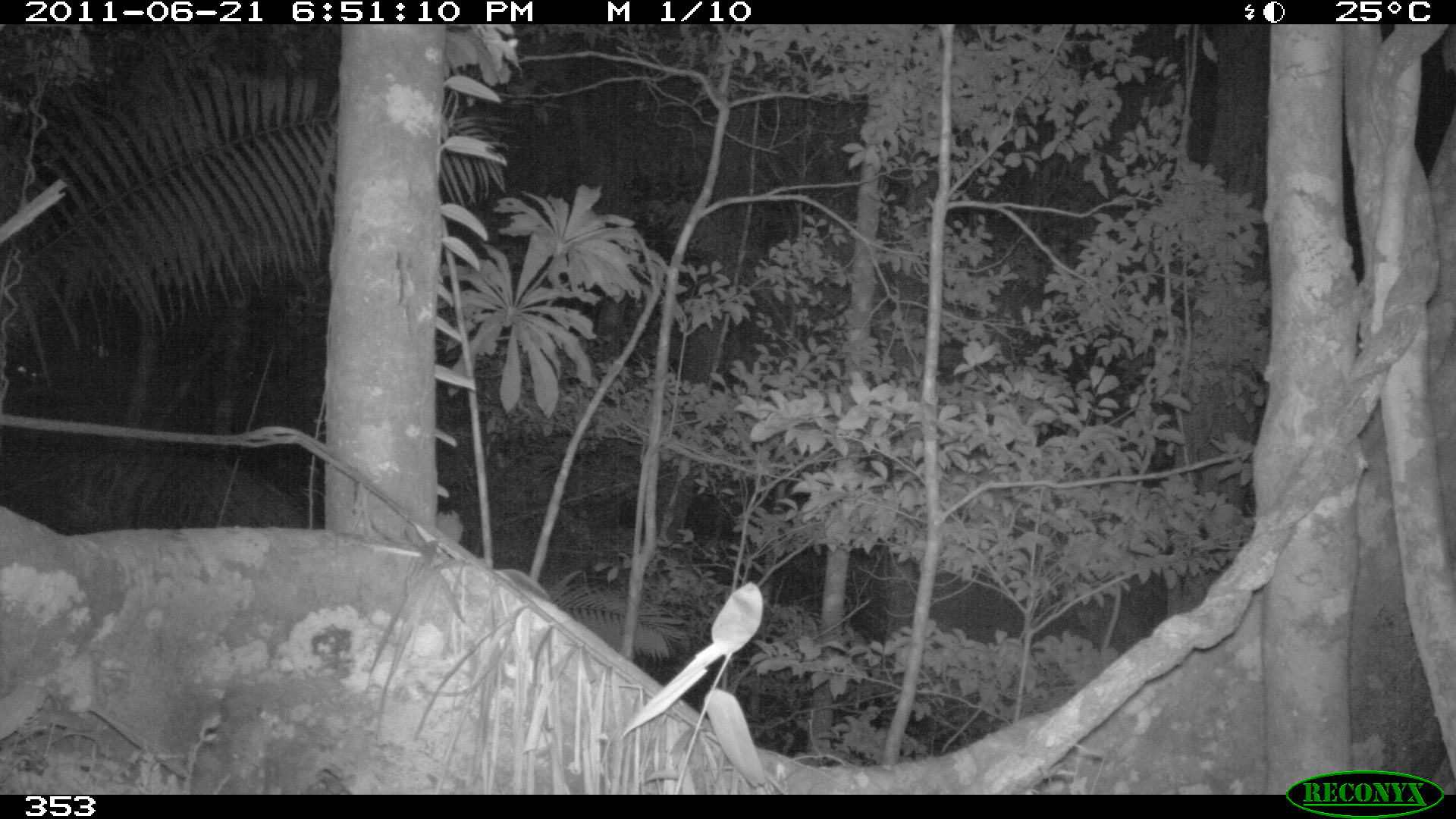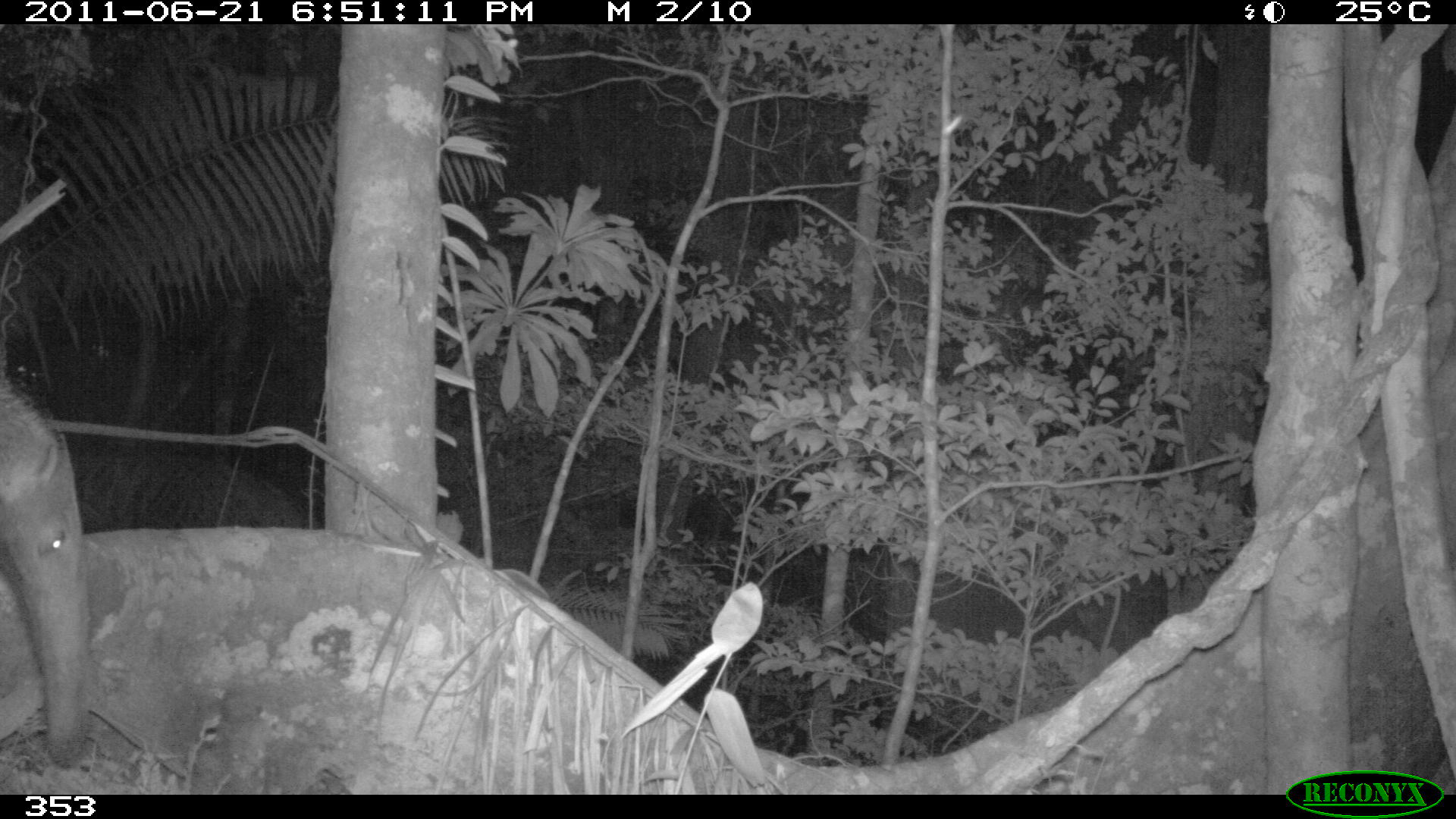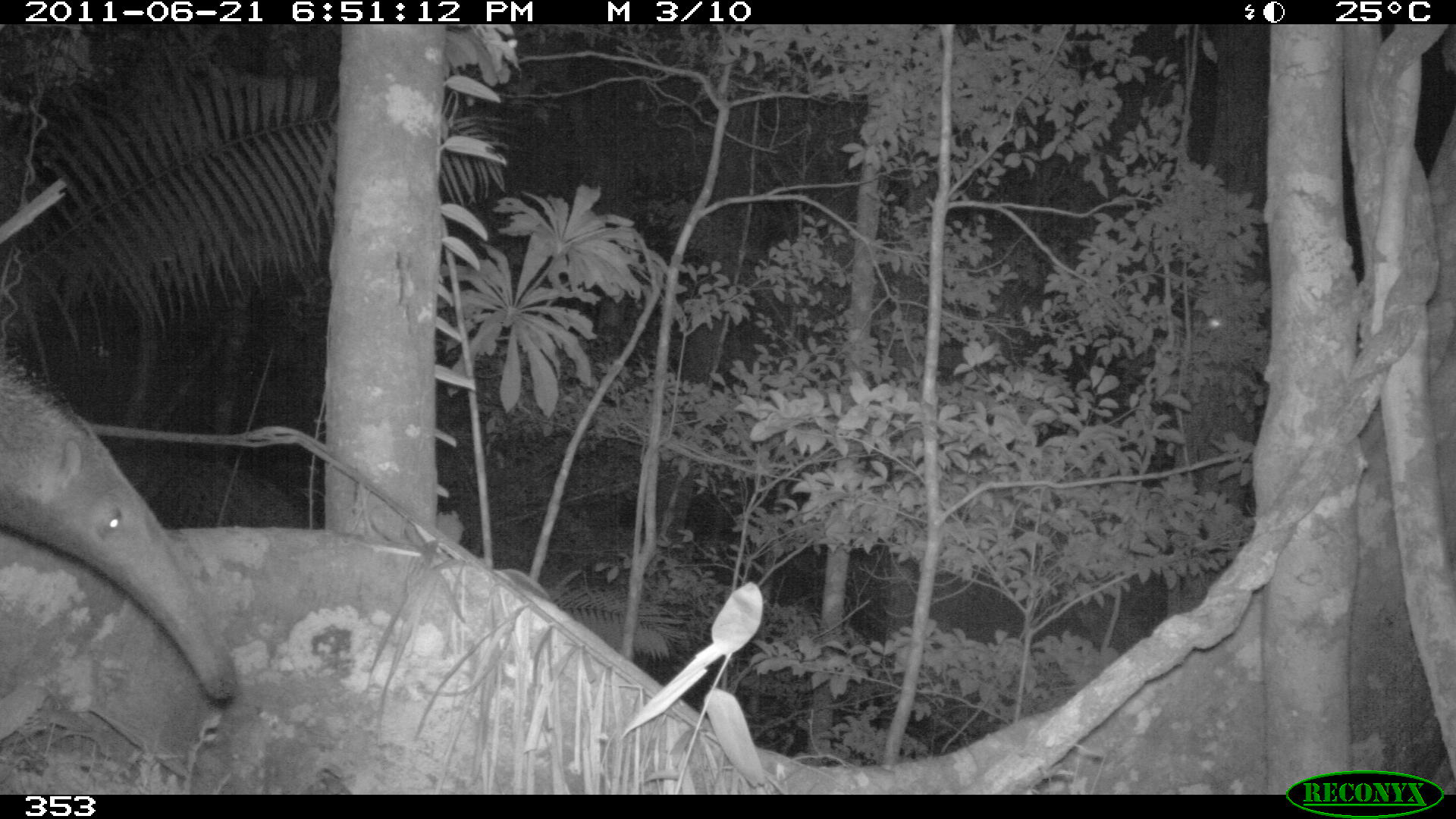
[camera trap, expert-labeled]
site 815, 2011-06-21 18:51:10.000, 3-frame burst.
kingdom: Animalia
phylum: Chordata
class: Mammalia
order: Pilosa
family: Myrmecophagidae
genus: Myrmecophaga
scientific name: Myrmecophaga tridactyla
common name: giant anteater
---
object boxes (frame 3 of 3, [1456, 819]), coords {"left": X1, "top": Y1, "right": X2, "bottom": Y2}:
myrmecophaga tridactyla: {"left": 0, "top": 338, "right": 242, "bottom": 701}